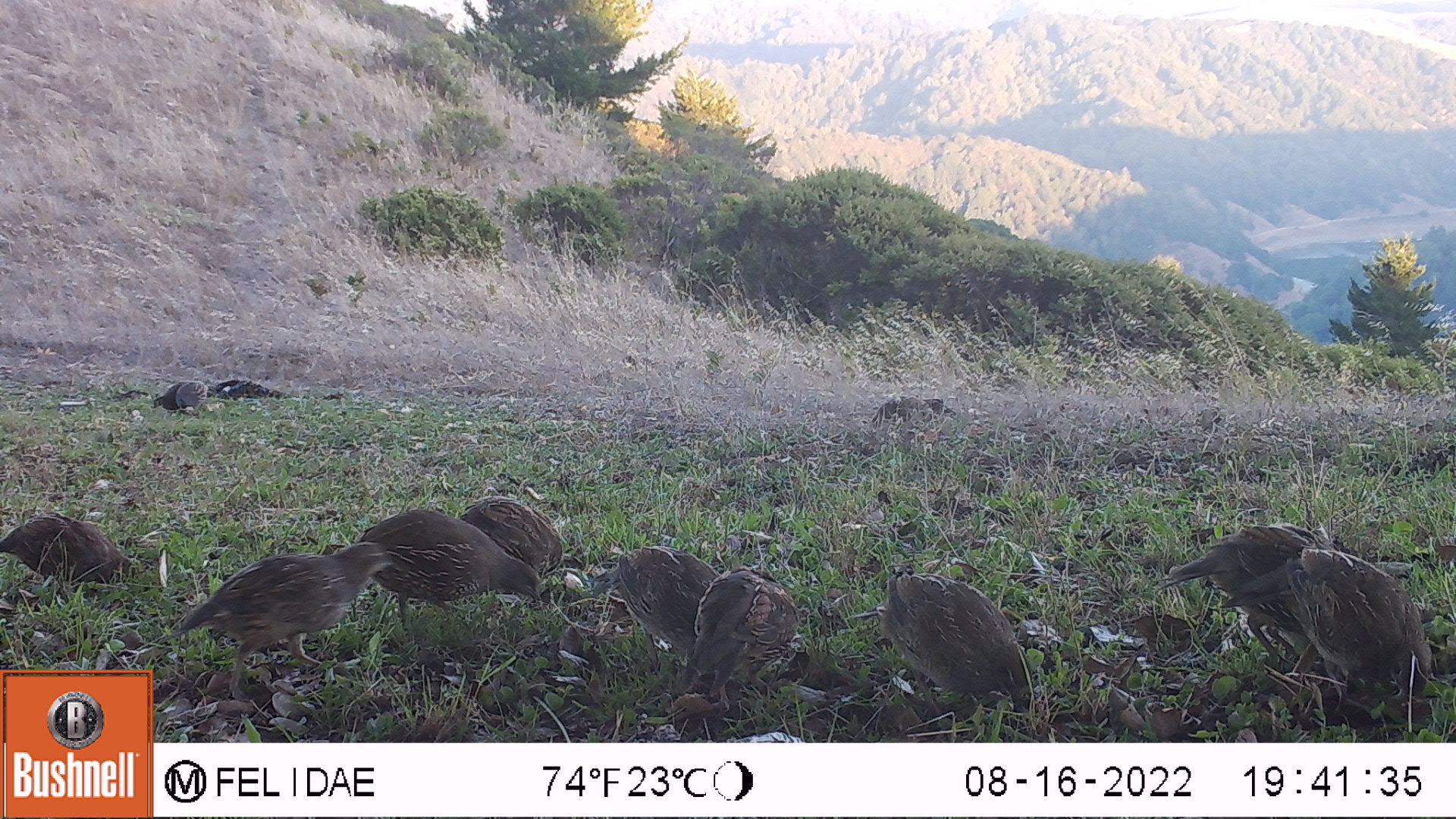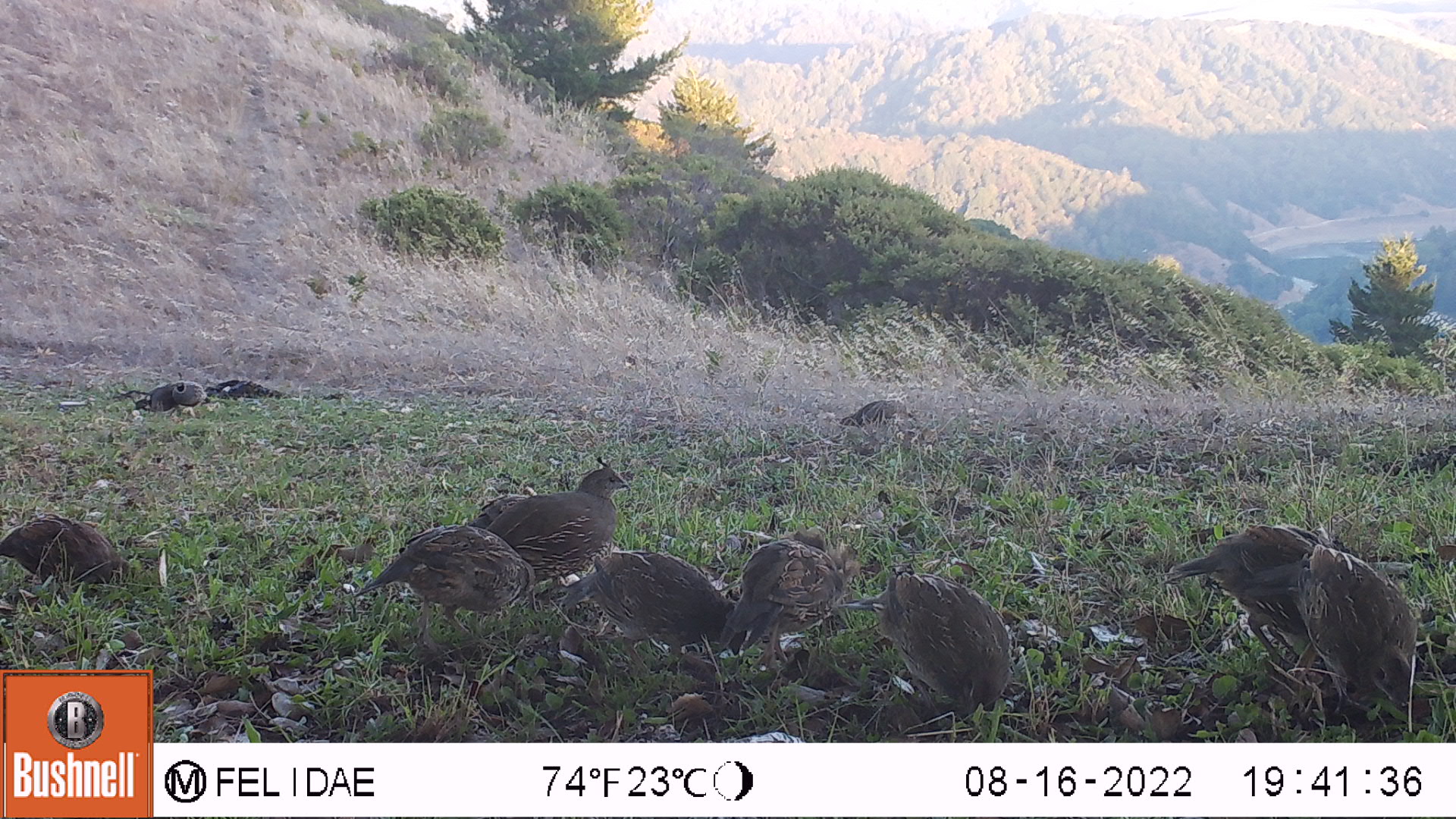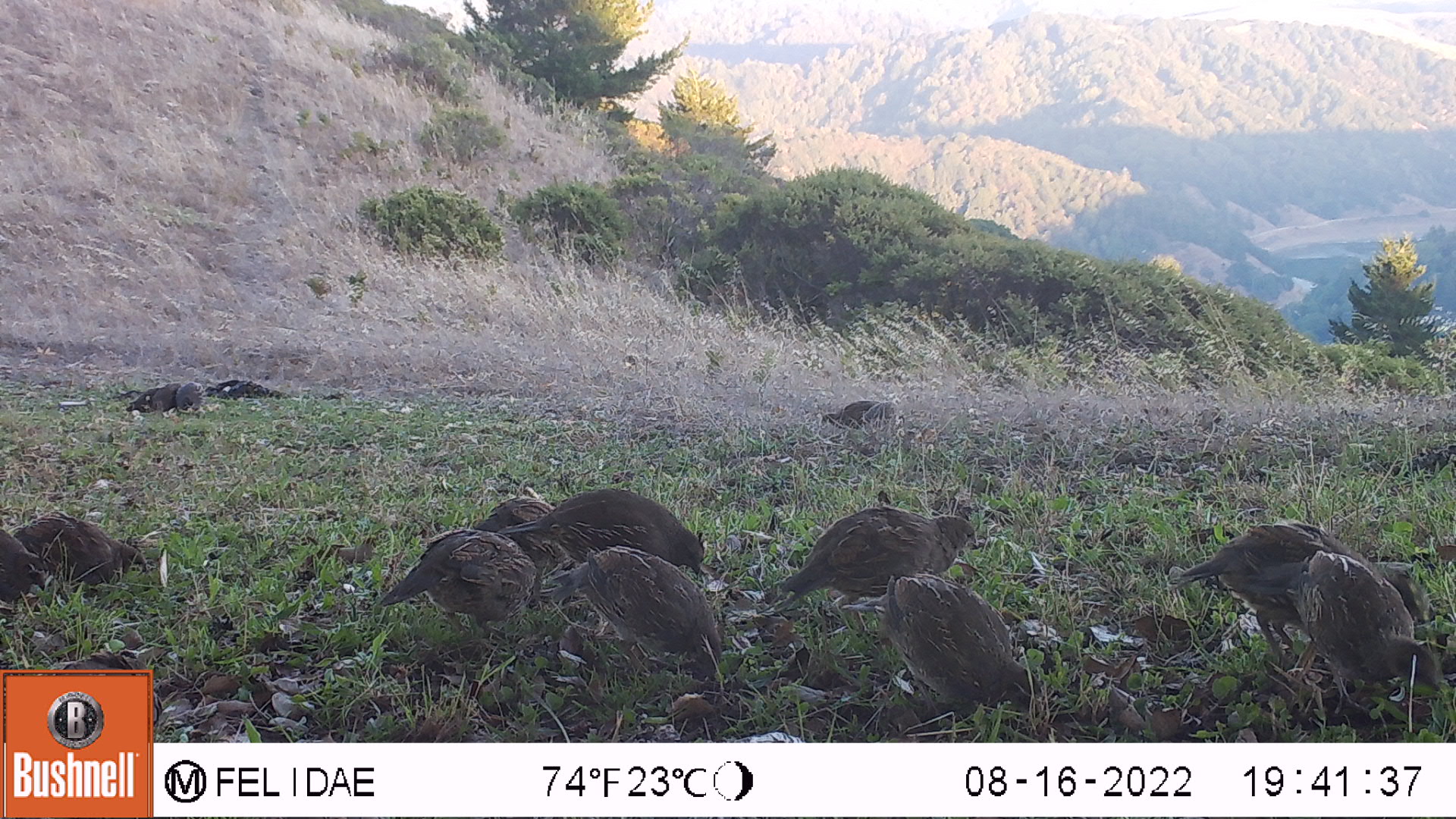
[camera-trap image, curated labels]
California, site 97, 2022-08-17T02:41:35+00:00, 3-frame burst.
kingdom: Animalia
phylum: Chordata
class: Aves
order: Galliformes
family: Odontophoridae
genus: Callipepla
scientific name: Callipepla californica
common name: california quail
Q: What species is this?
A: California quail (Callipepla californica).